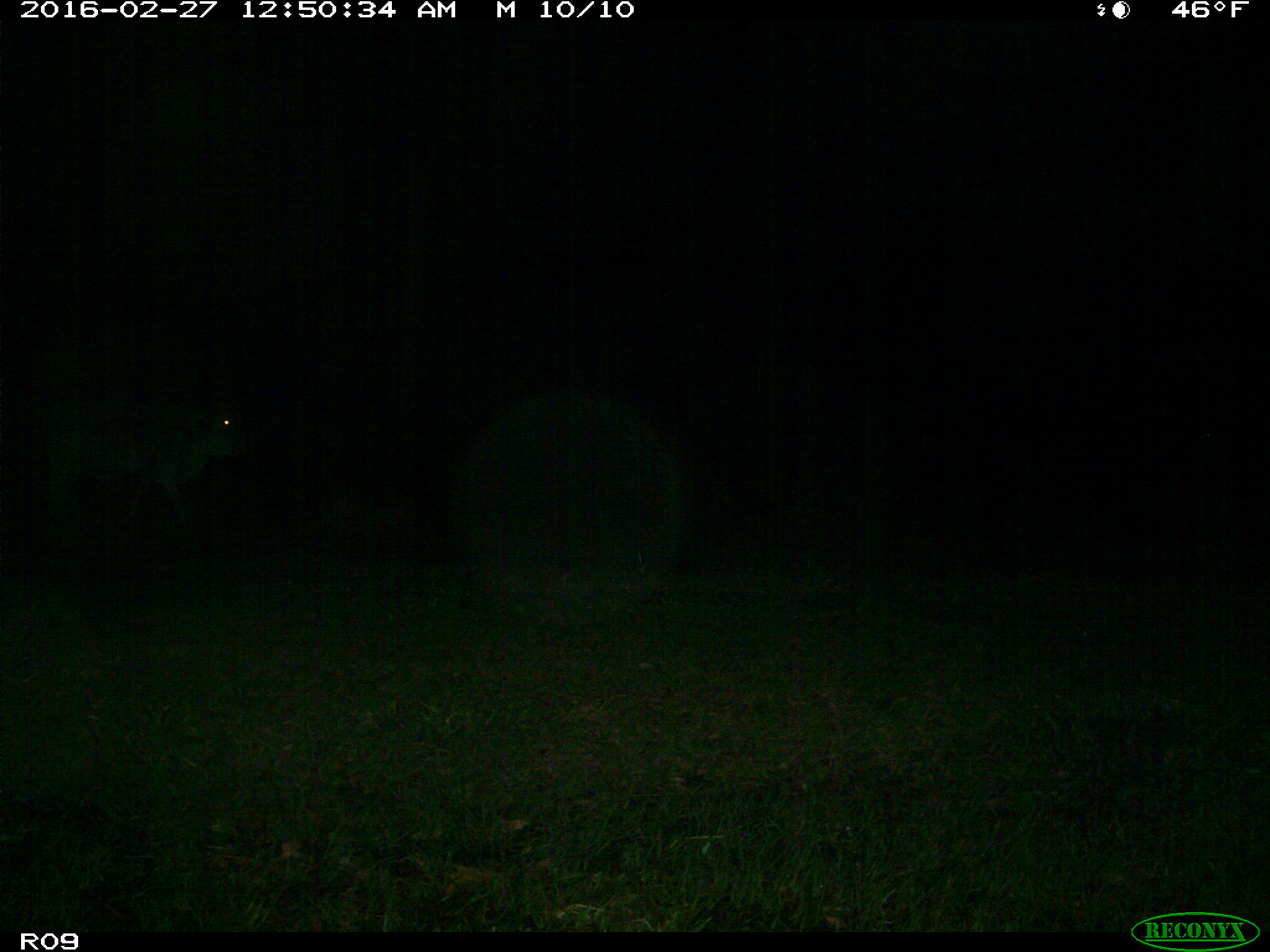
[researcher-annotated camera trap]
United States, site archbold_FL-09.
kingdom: Animalia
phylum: Chordata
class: Mammalia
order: Artiodactyla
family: Bovidae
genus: Bos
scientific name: Bos taurus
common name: domestic cow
Bos taurus (domestic cow).